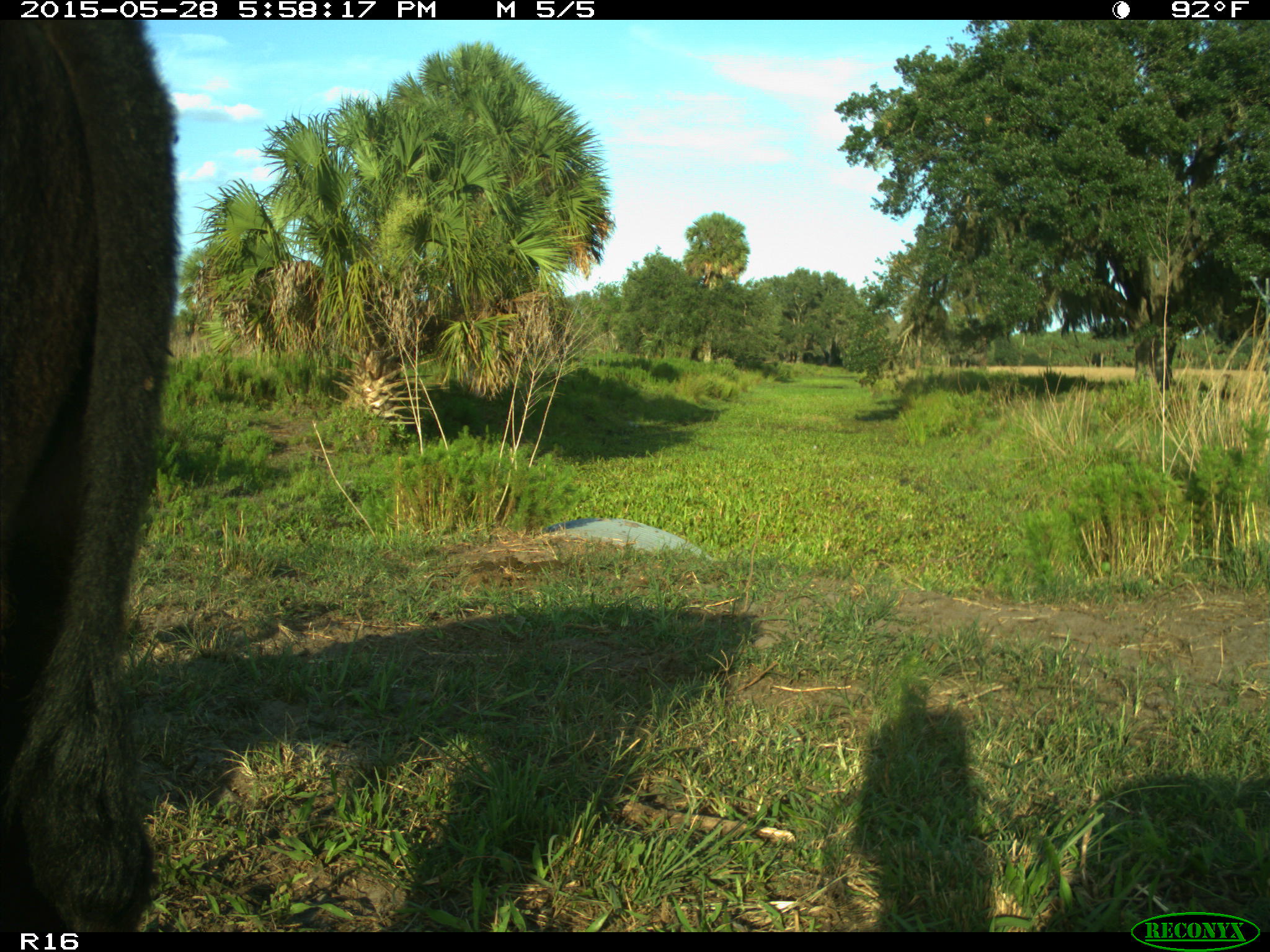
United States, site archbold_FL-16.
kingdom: Animalia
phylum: Chordata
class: Mammalia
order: Artiodactyla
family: Bovidae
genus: Bos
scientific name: Bos taurus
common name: domestic cow